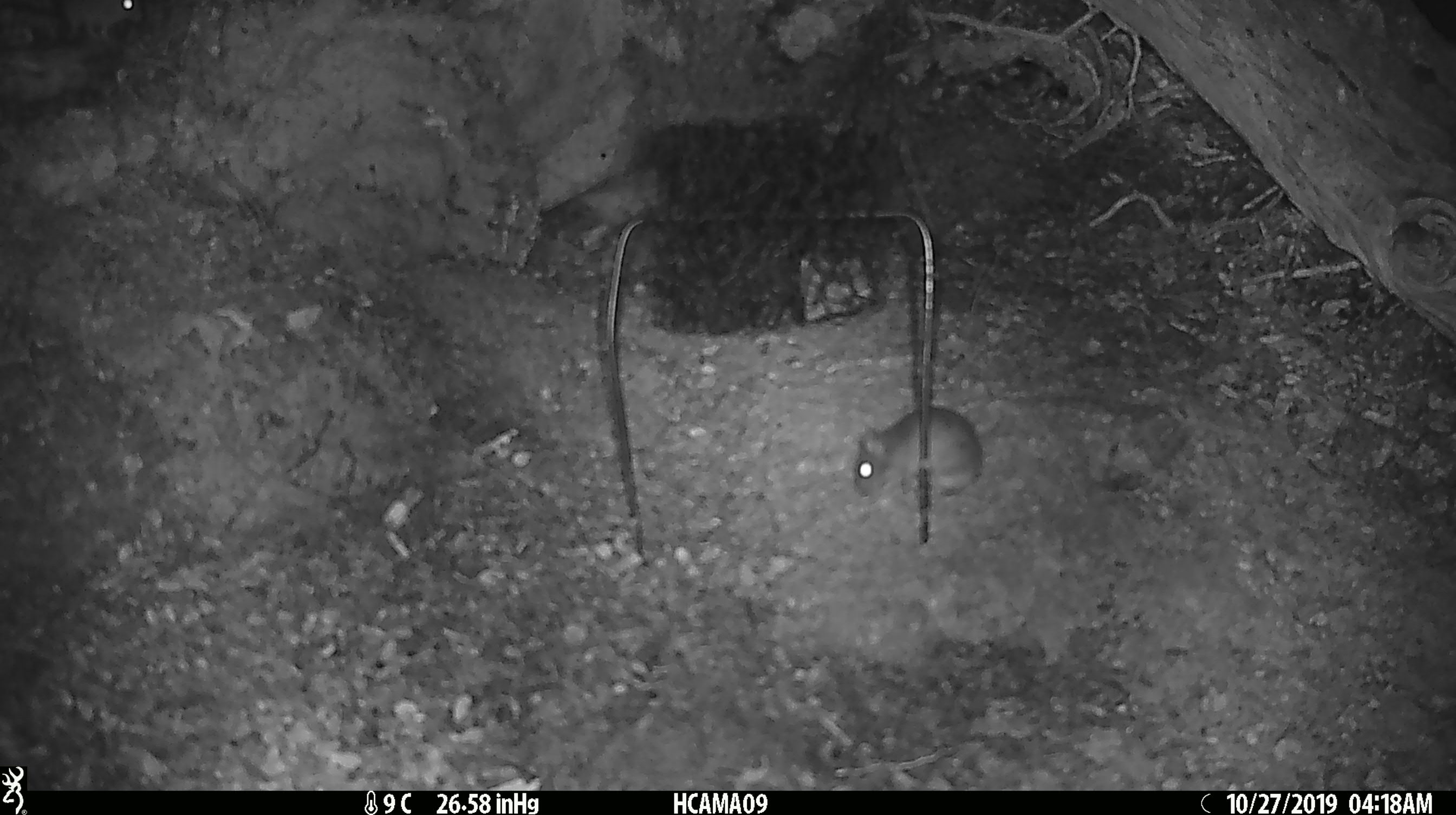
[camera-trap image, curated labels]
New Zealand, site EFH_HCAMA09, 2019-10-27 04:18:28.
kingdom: Animalia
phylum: Chordata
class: Mammalia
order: Rodentia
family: Muridae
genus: Mus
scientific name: Mus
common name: mouse